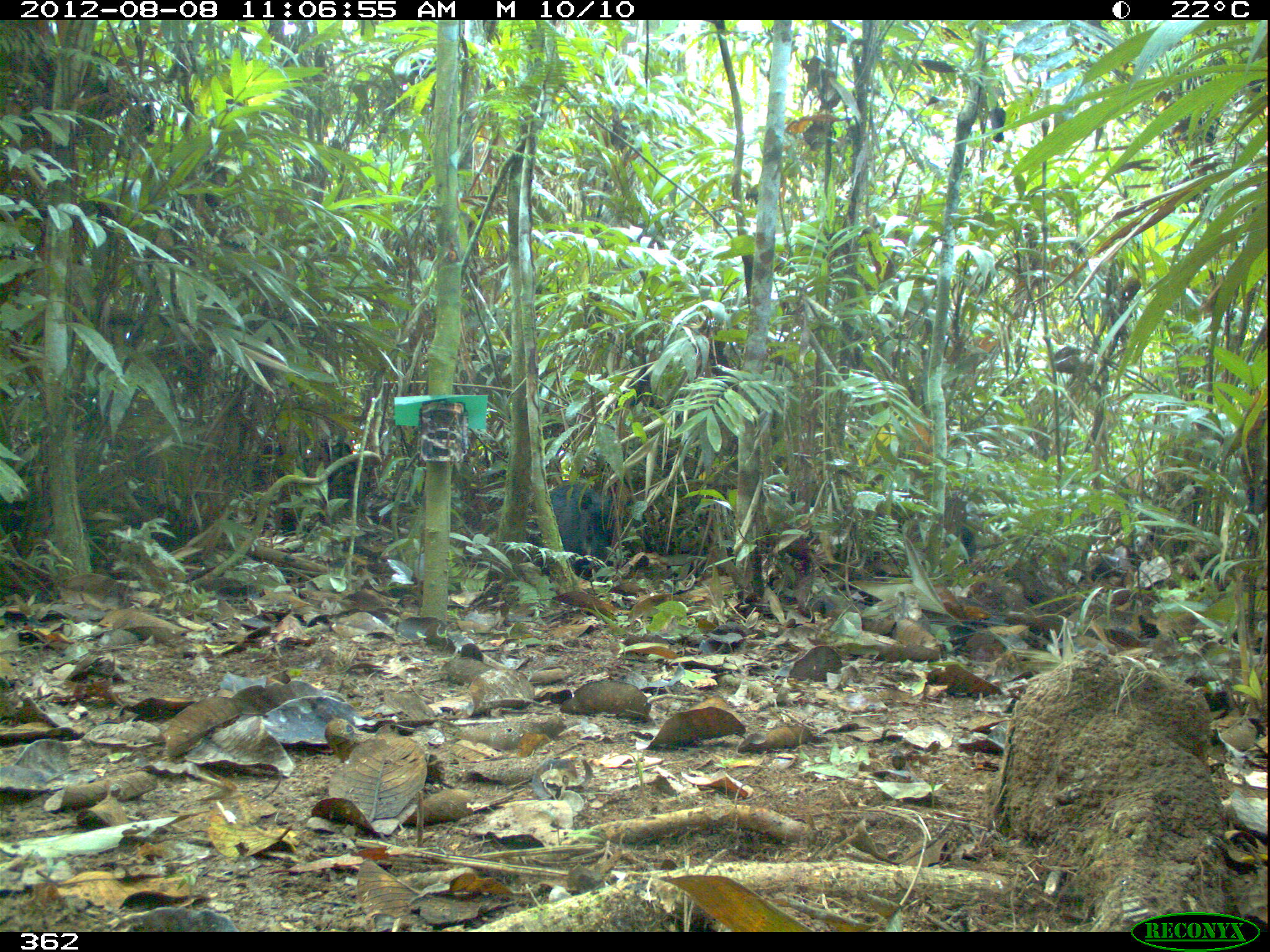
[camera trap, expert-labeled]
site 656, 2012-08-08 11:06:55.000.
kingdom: Animalia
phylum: Chordata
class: Mammalia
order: Artiodactyla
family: Tayassuidae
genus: Tayassu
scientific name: Tayassu pecari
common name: white-lipped peccary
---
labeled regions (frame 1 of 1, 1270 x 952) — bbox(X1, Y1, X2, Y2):
tayassu pecari: bbox(257, 438, 363, 514); bbox(543, 481, 621, 566)